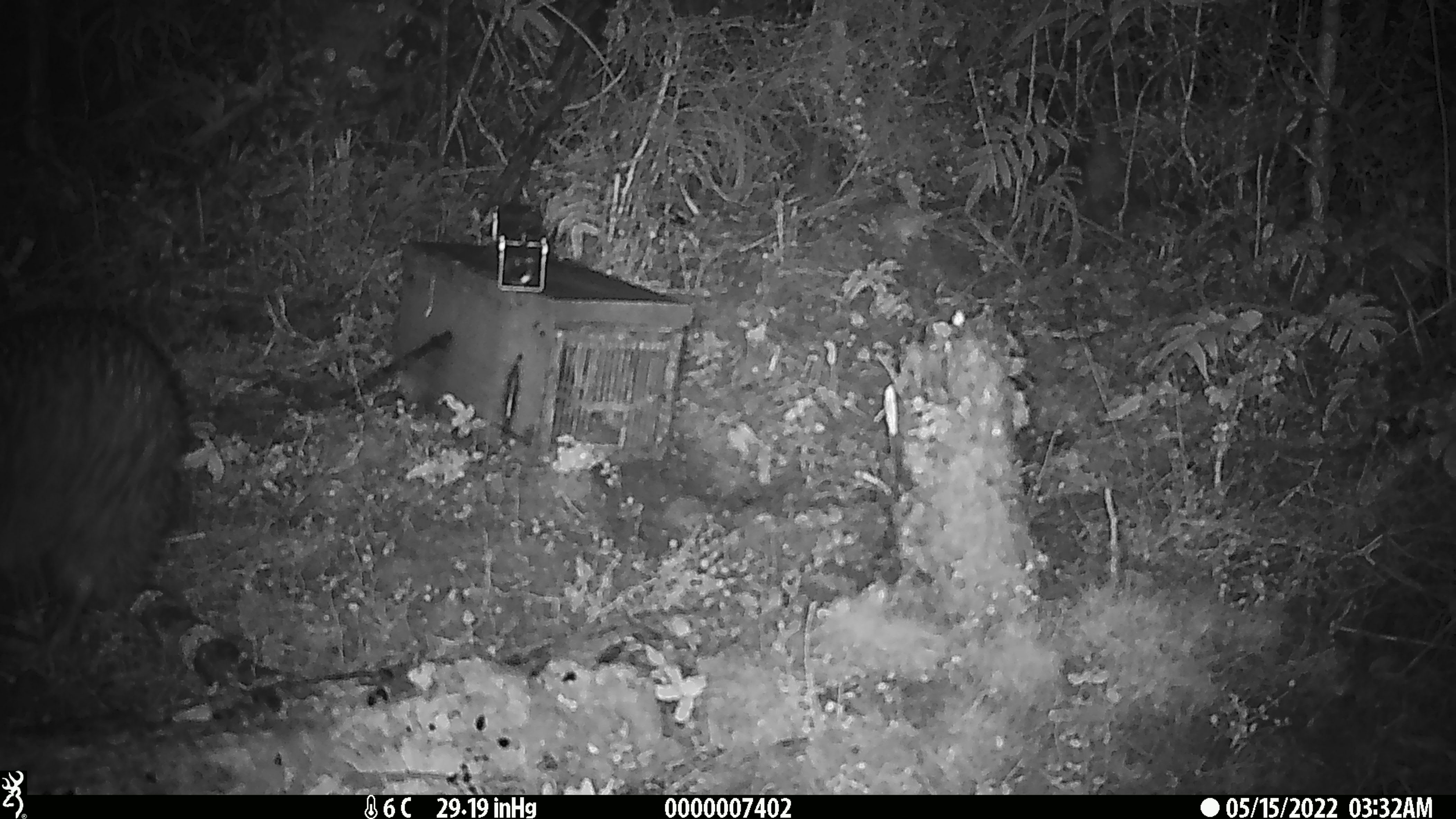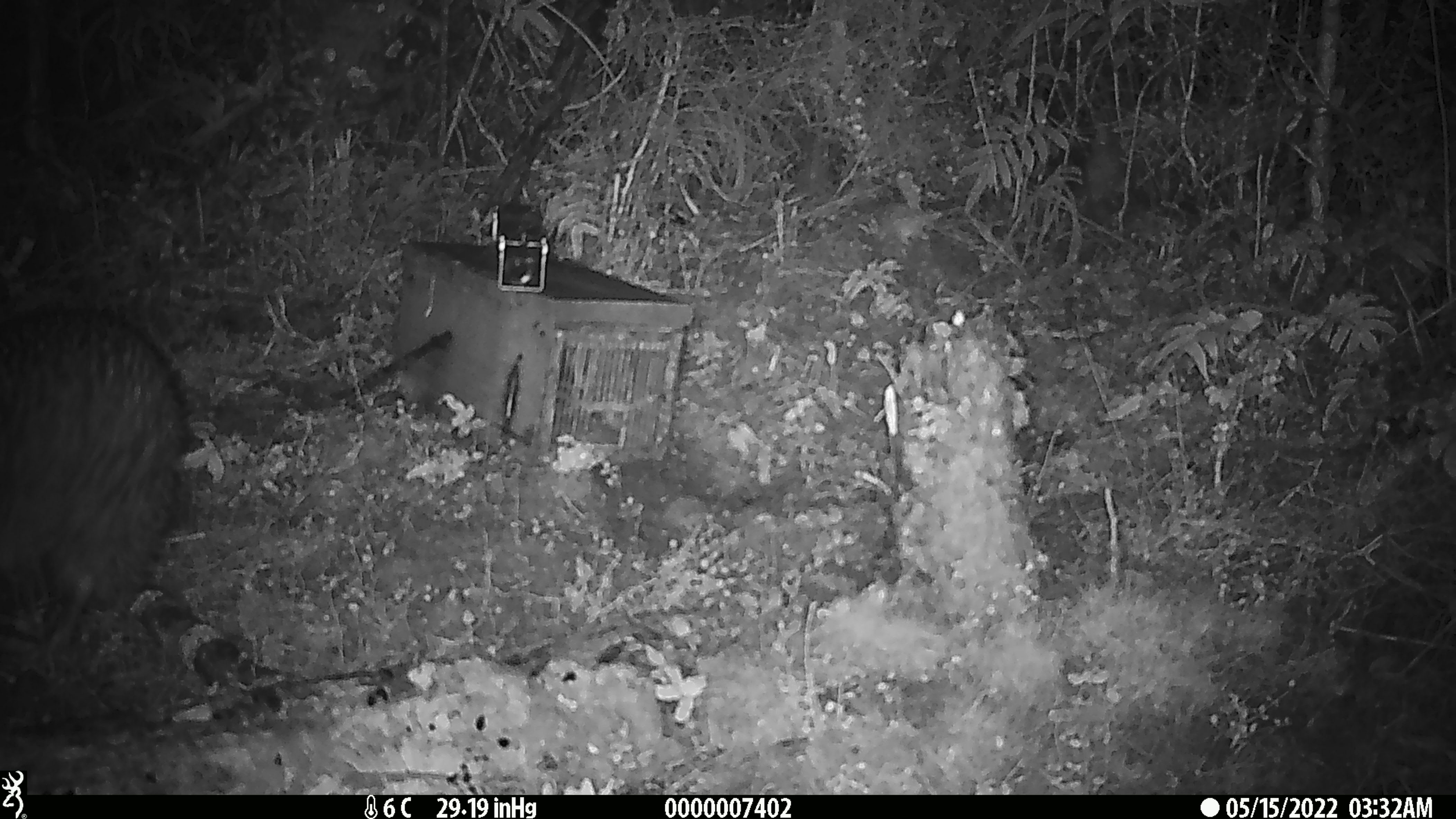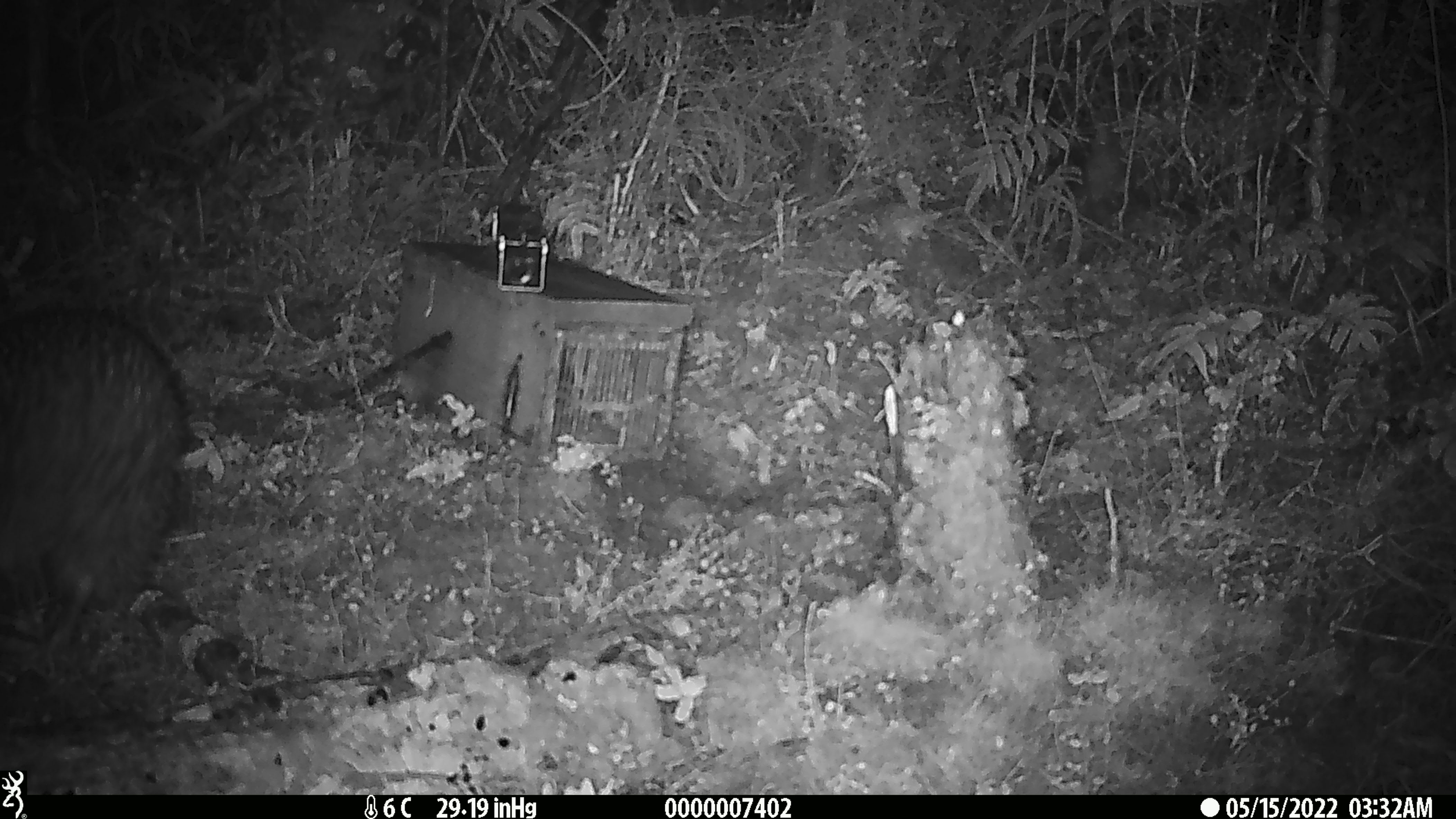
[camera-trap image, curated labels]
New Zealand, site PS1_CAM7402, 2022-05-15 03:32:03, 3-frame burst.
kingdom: Animalia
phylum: Chordata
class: Aves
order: Apterygiformes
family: Apterygidae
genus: Apteryx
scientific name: Apteryx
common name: kiwi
Kiwi (Apteryx).